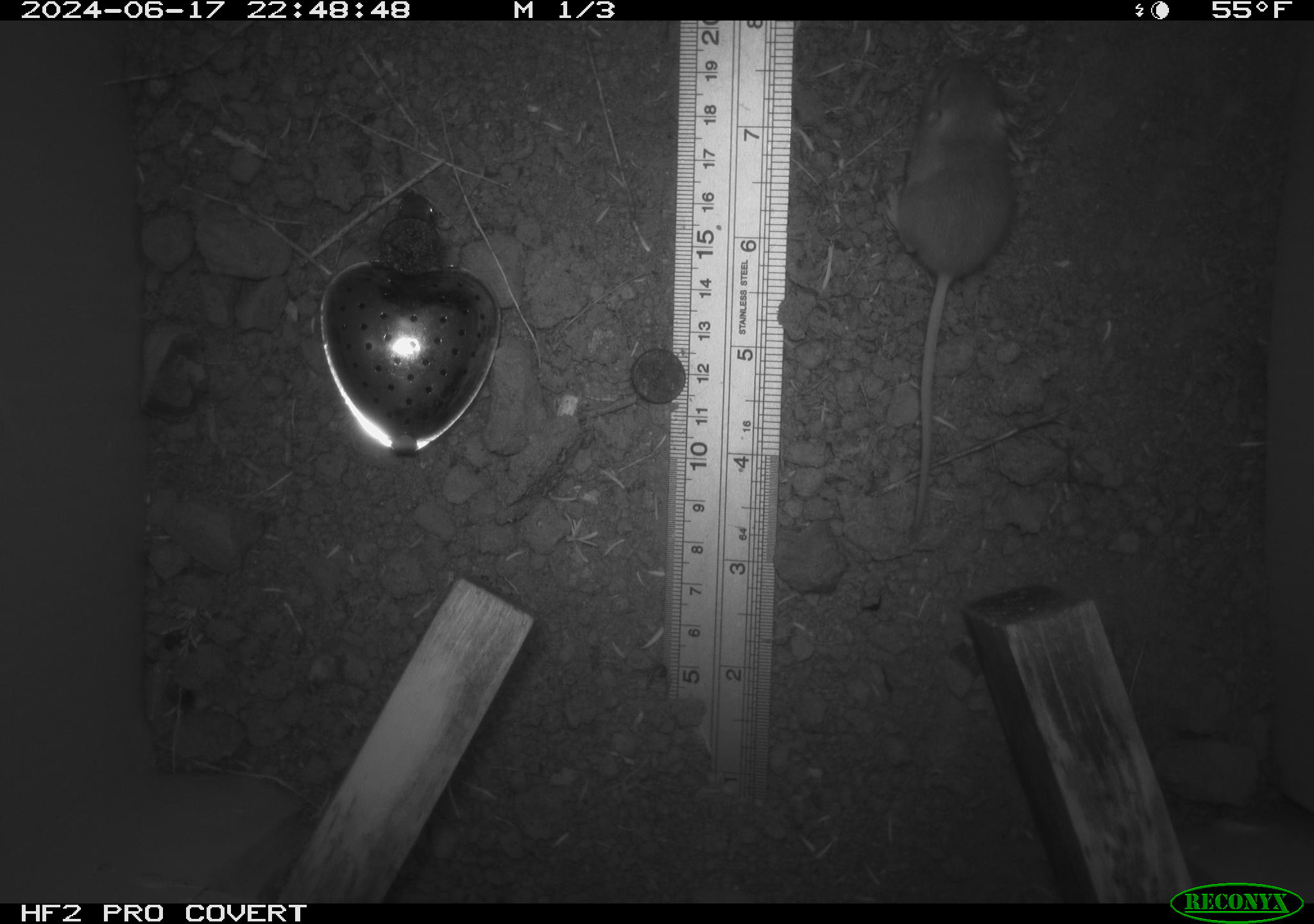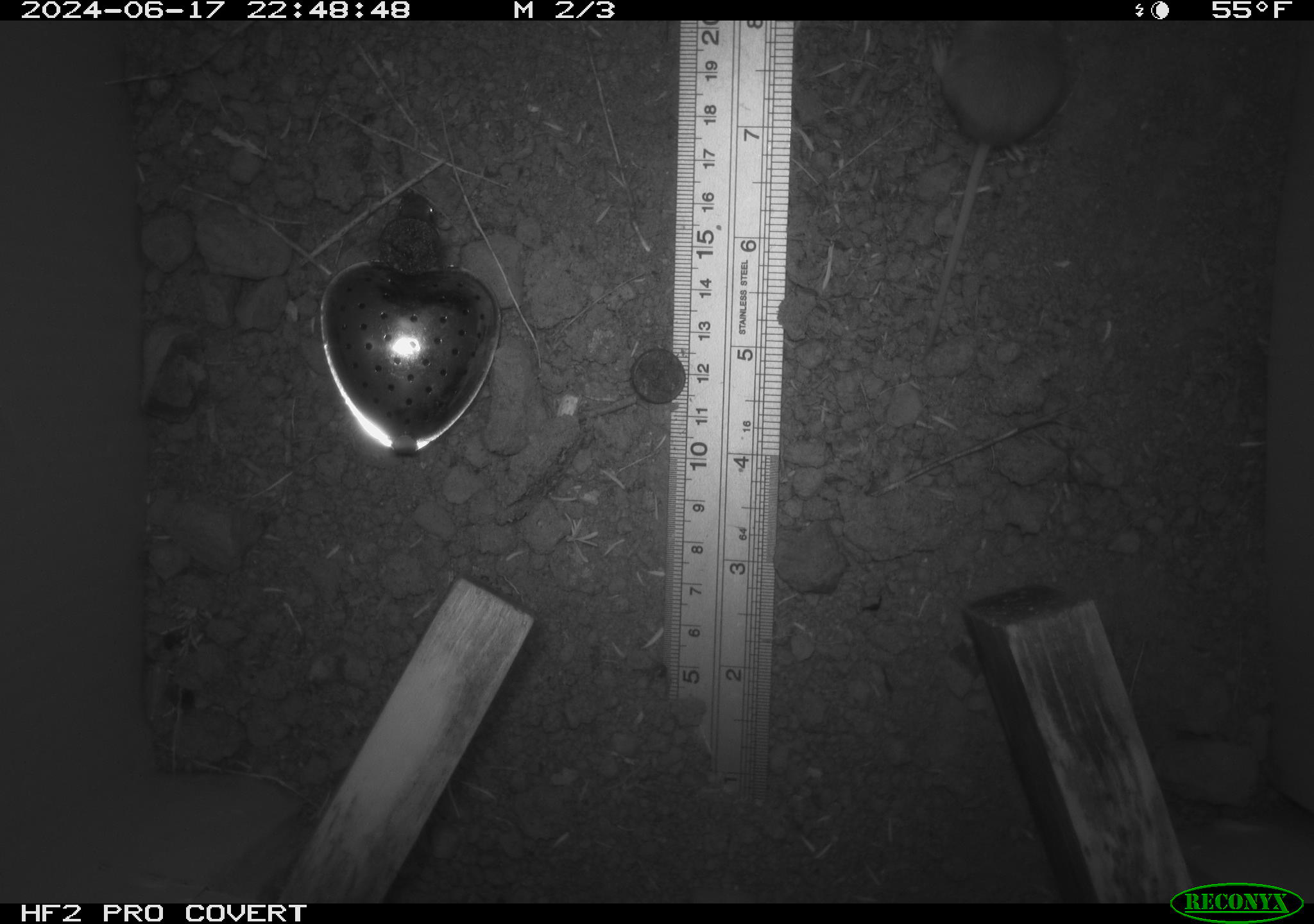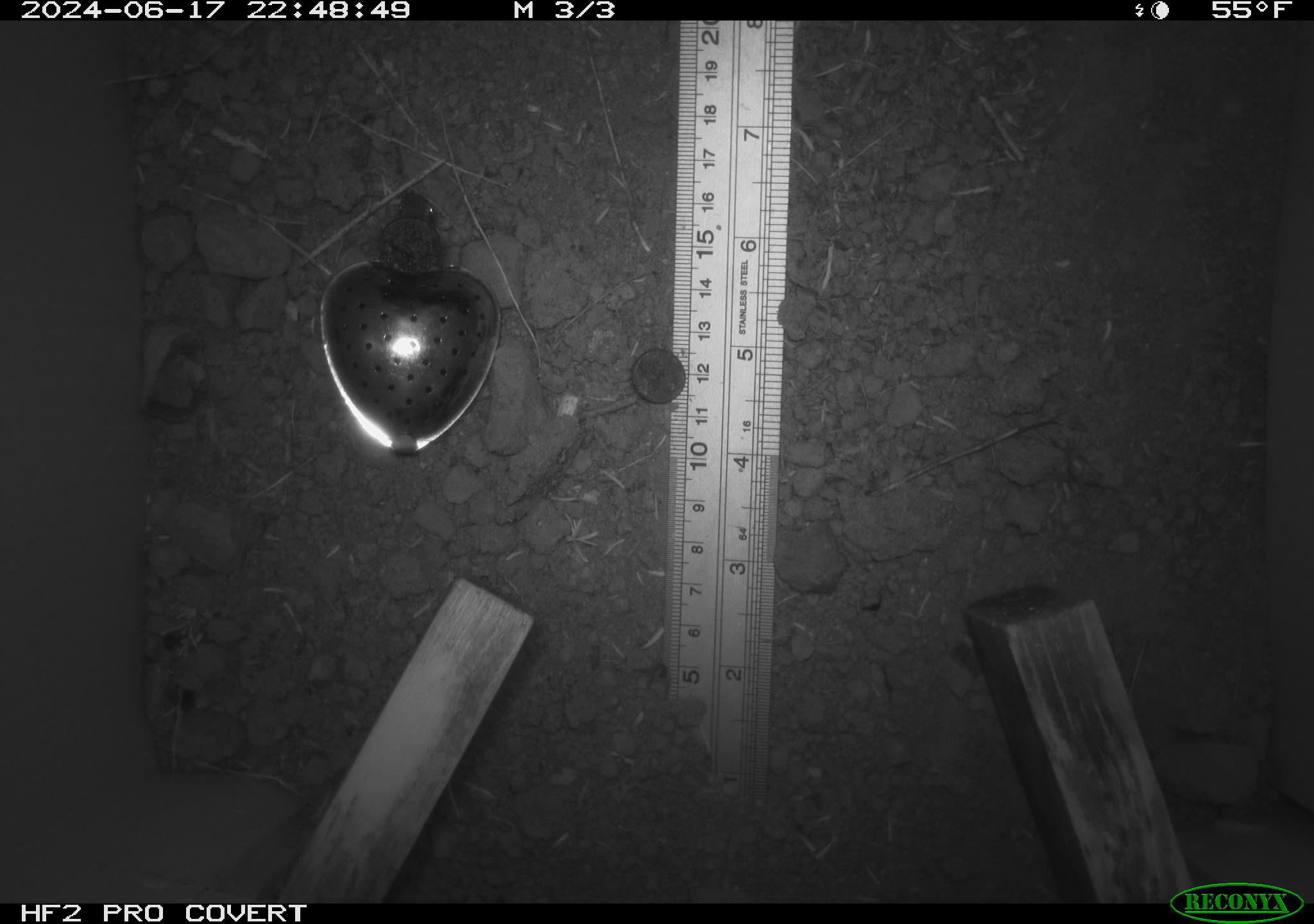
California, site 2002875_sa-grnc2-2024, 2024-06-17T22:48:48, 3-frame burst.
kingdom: Animalia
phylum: Chordata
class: Mammalia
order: Rodentia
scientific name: Rodentia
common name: rodent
Rodent (Rodentia).